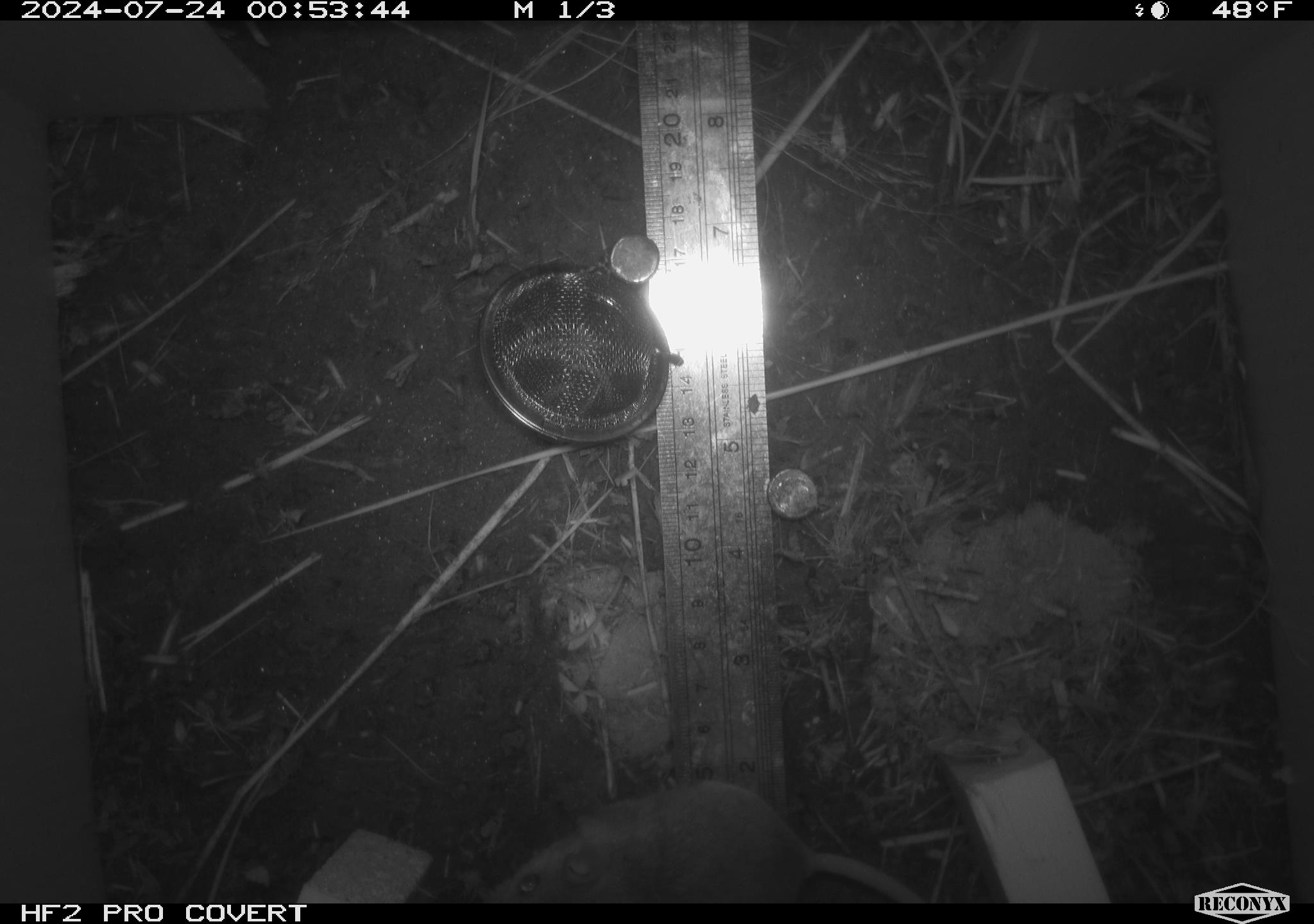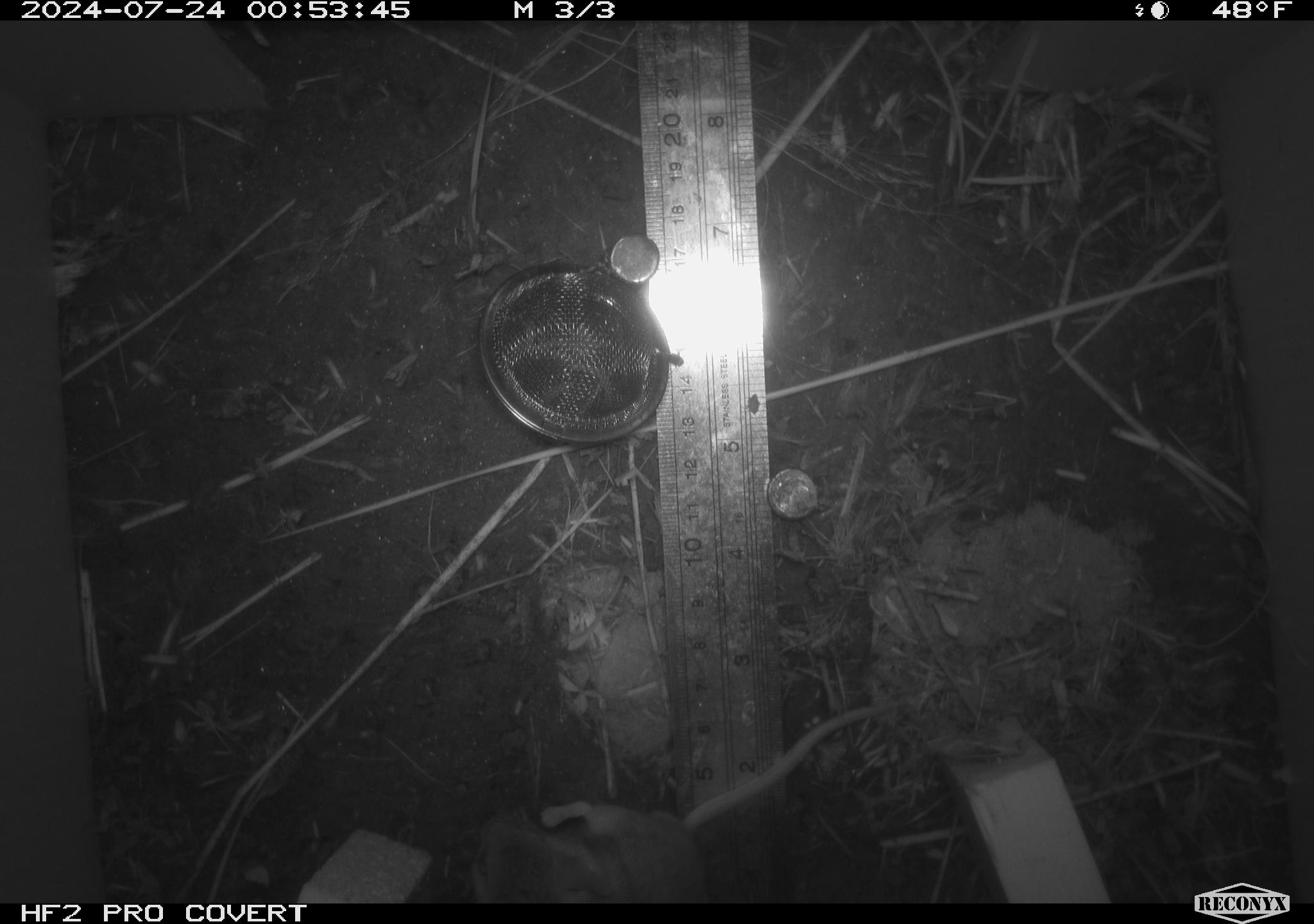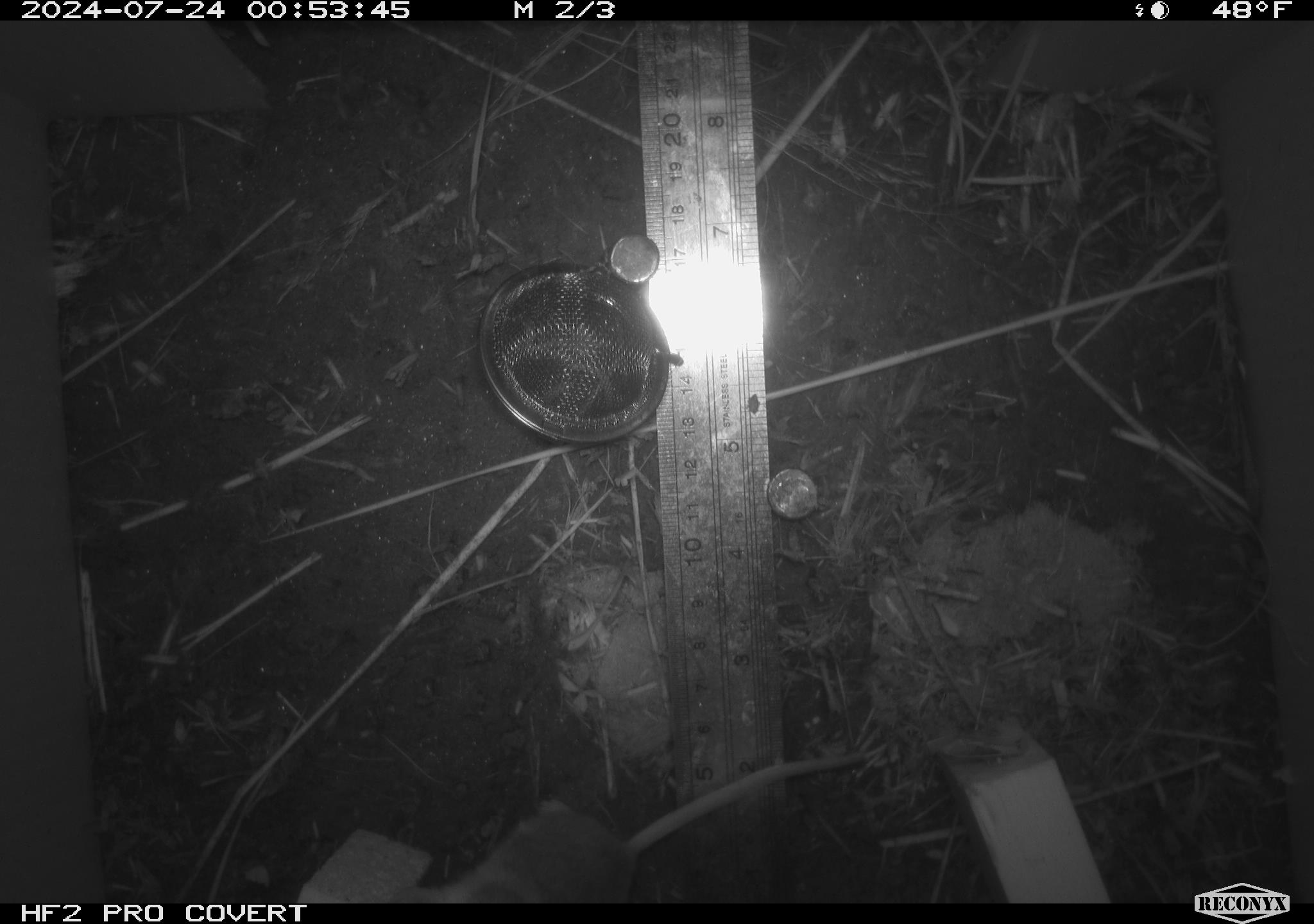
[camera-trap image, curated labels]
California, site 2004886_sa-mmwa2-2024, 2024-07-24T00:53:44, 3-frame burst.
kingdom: Animalia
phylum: Chordata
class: Mammalia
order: Rodentia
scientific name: Rodentia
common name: mouse species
Mouse species (Rodentia).